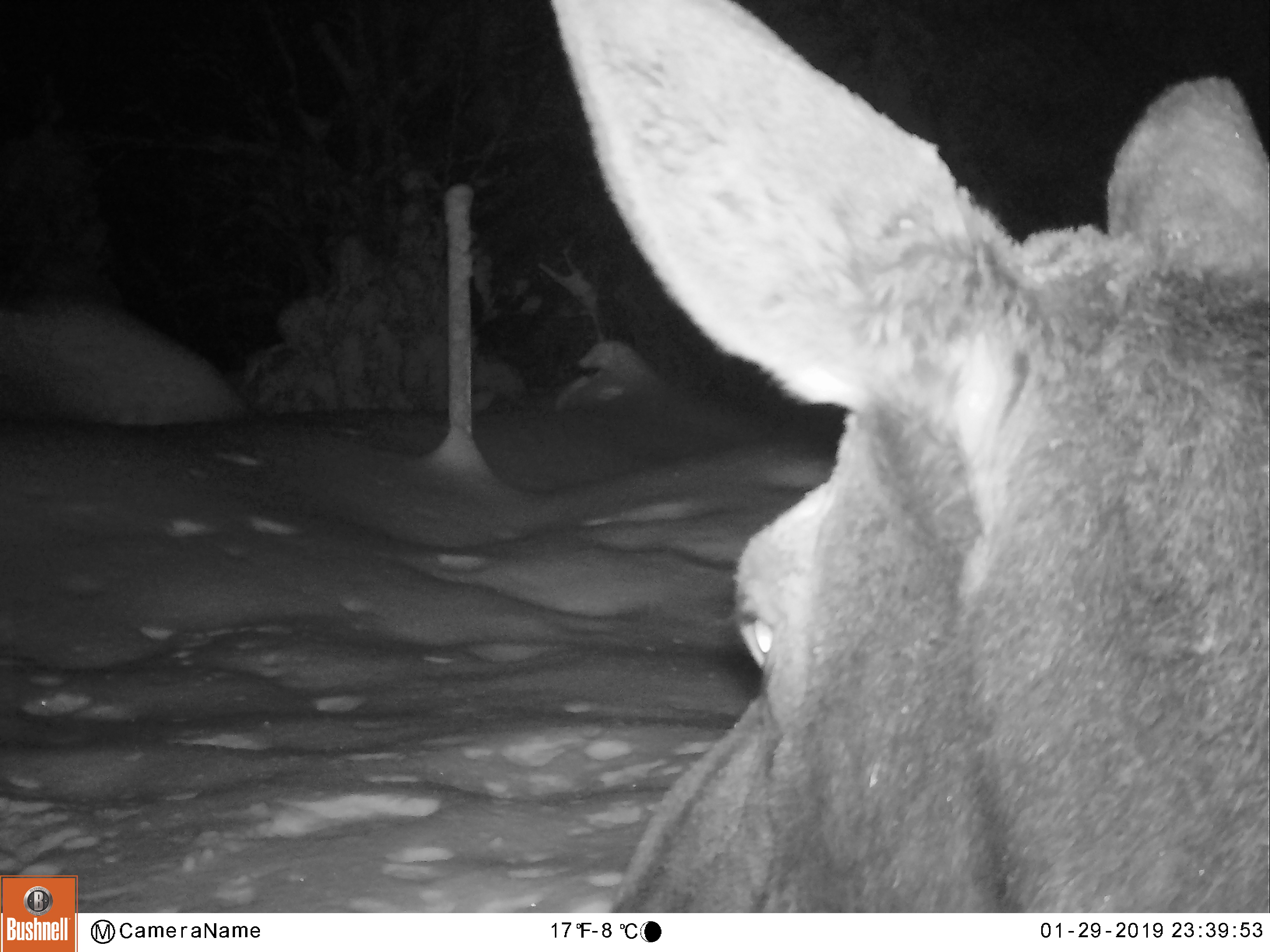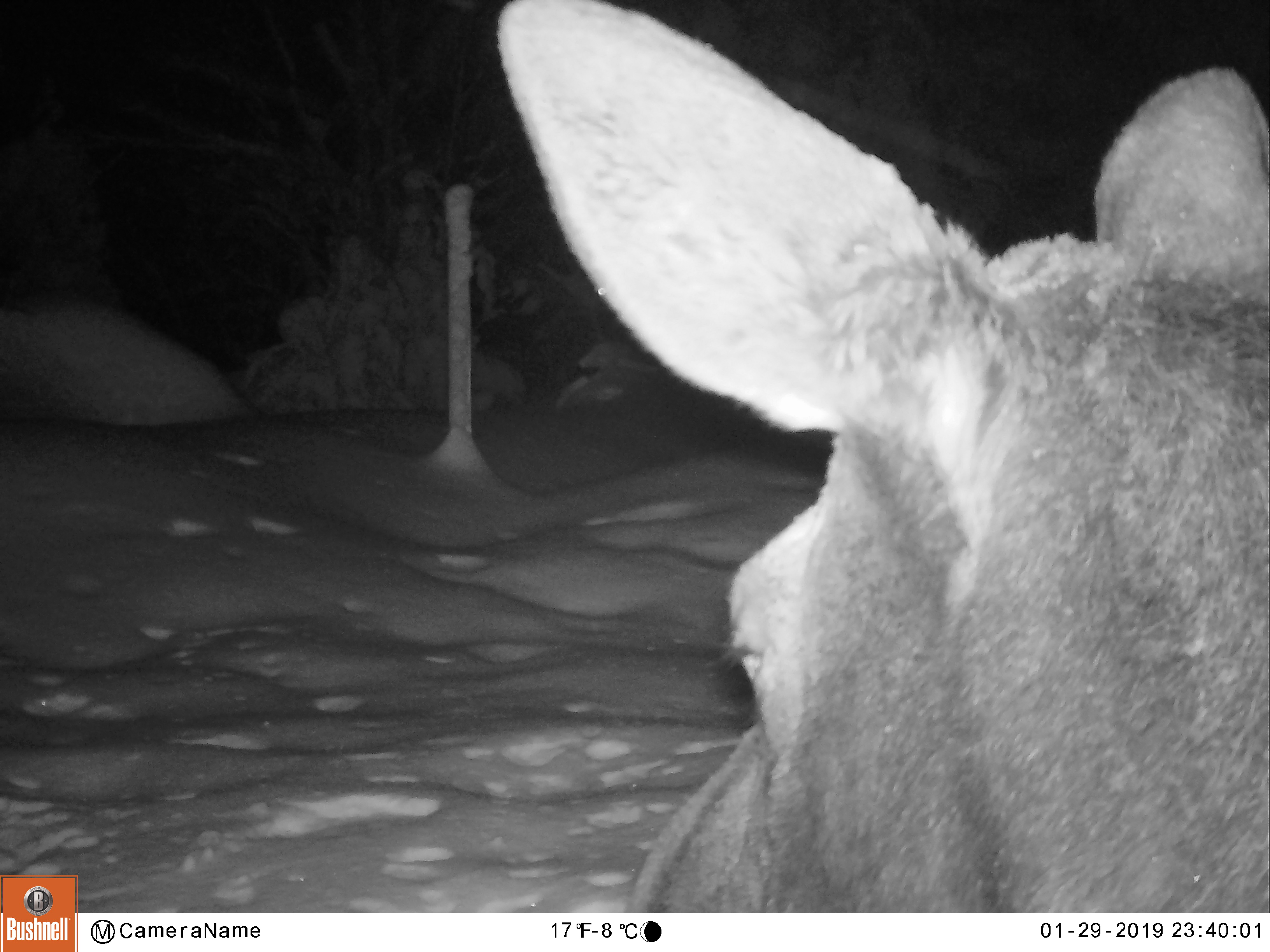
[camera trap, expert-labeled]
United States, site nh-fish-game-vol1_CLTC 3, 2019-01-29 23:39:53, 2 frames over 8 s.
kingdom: Animalia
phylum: Chordata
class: Mammalia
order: Artiodactyla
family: Cervidae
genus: Alces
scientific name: Alces alces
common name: moose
Moose (Alces alces).